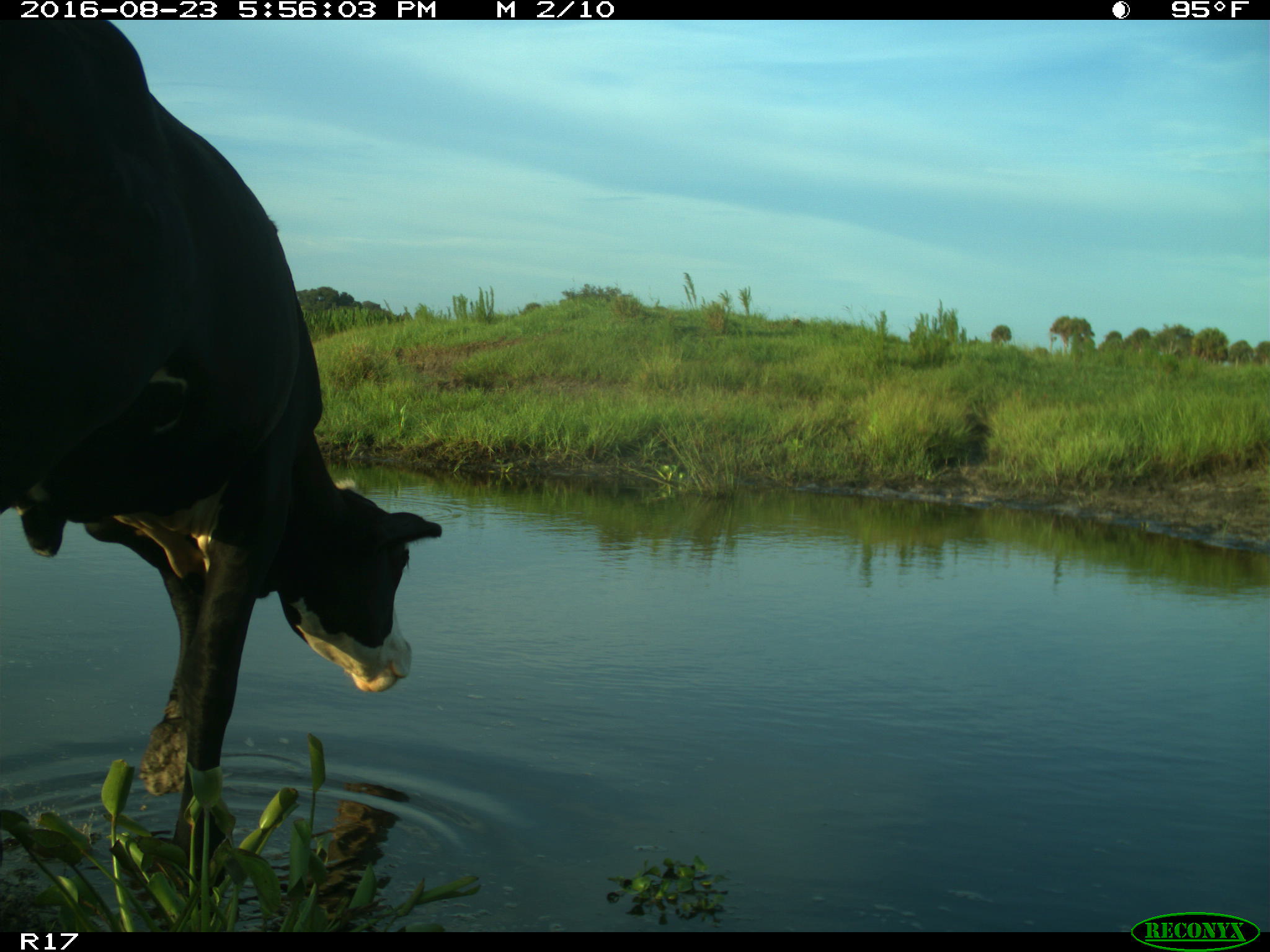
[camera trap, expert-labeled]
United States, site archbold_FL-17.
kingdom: Animalia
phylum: Chordata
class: Mammalia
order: Artiodactyla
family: Bovidae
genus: Bos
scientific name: Bos taurus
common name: domestic cow